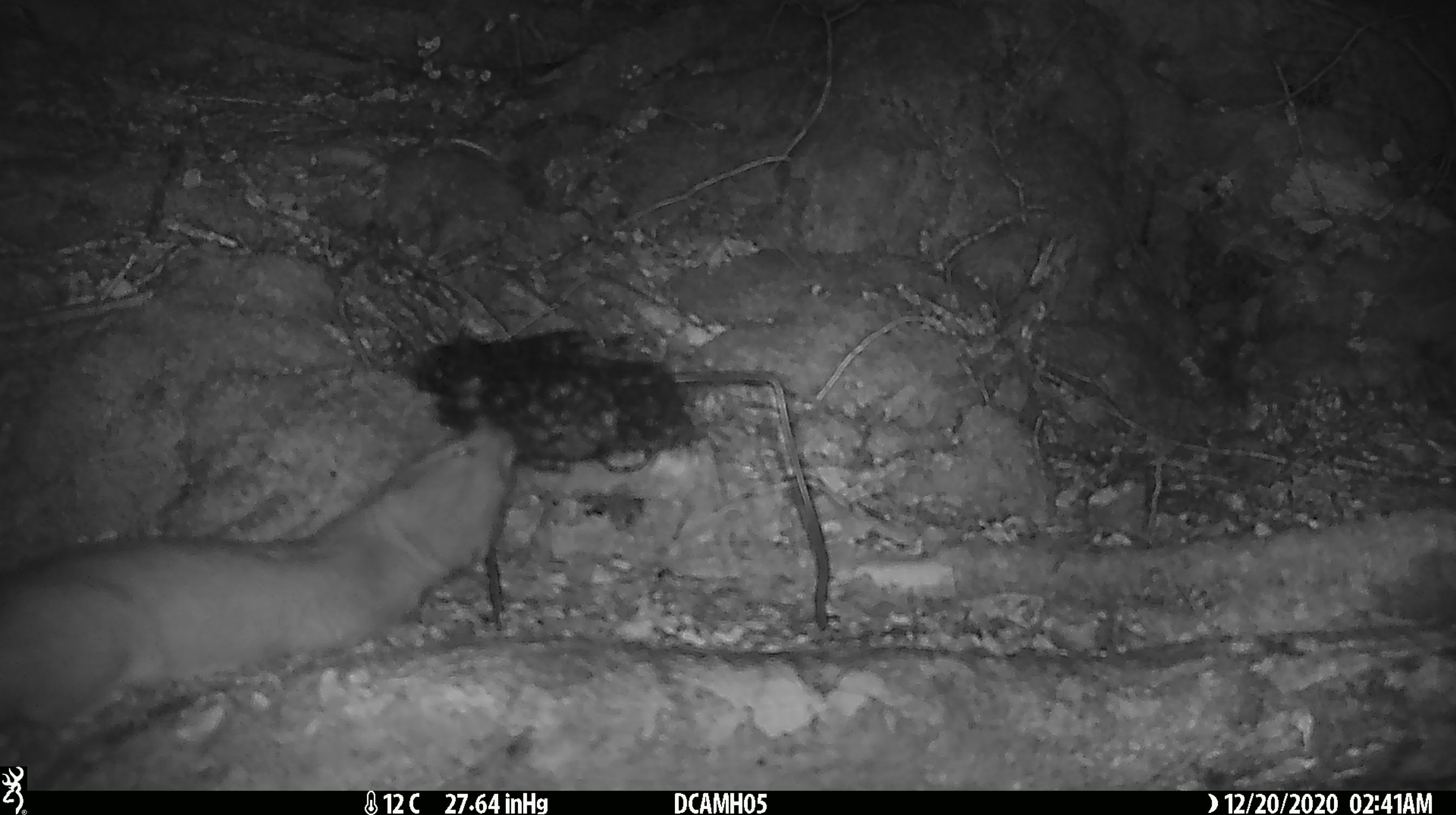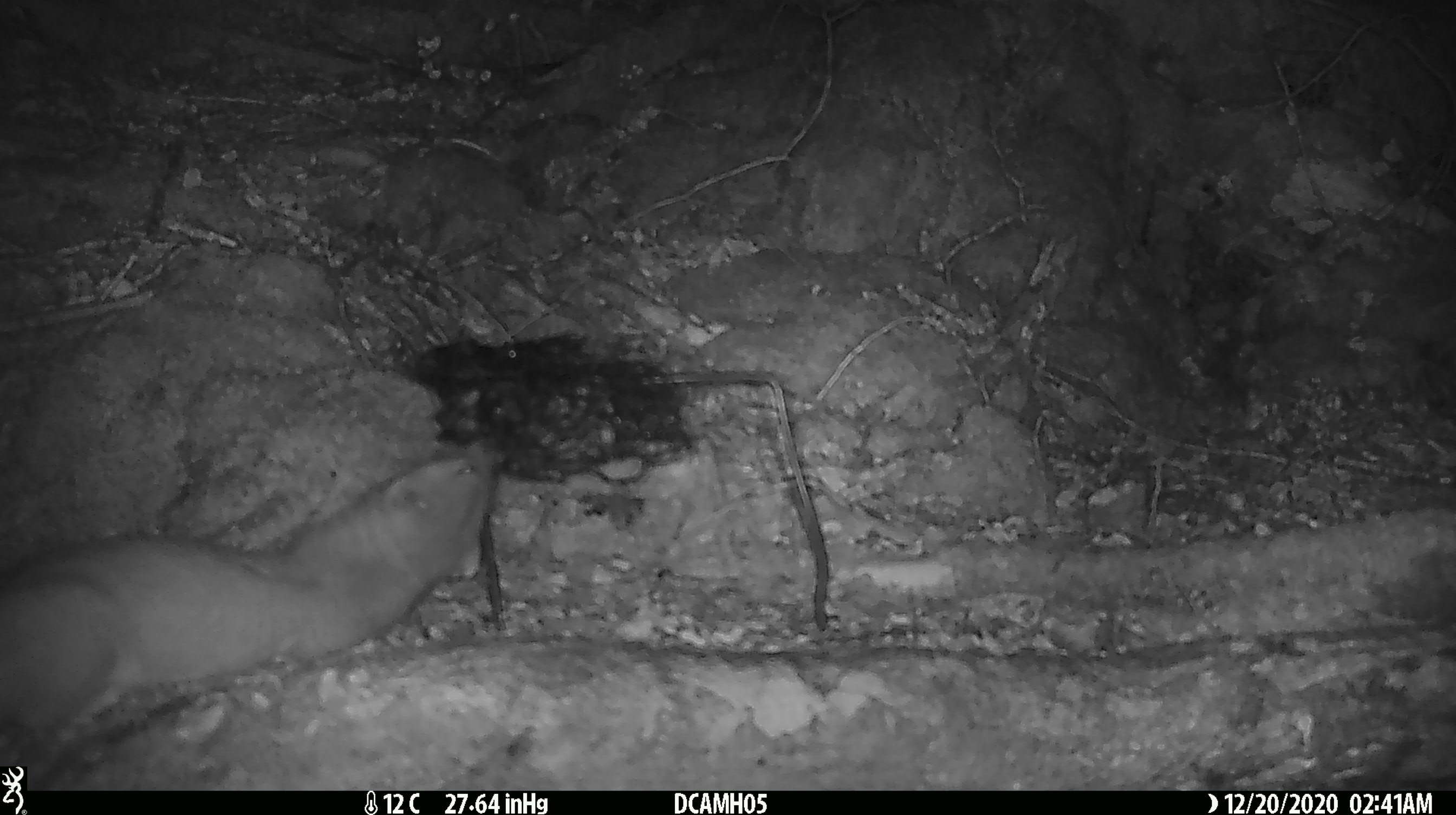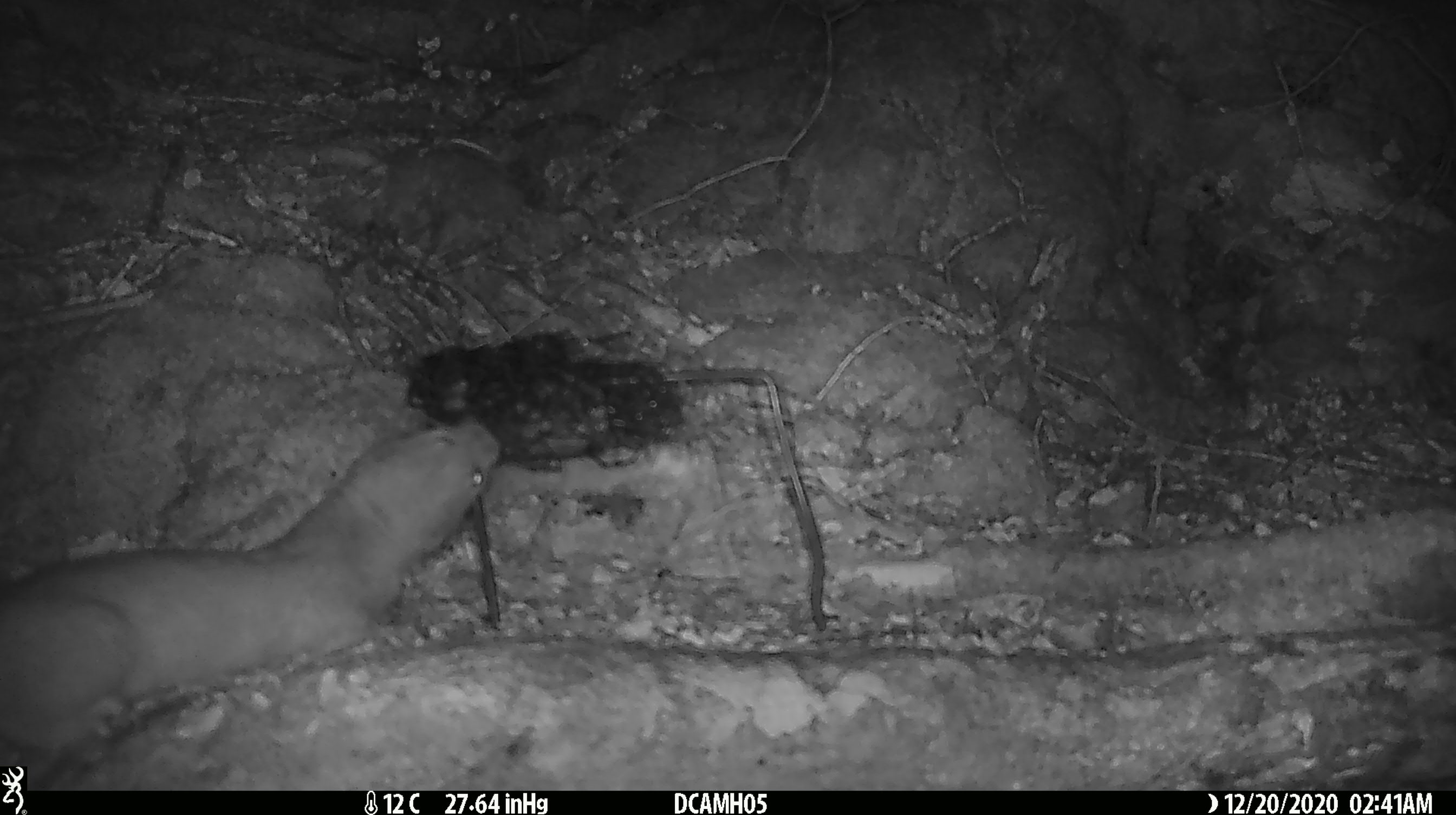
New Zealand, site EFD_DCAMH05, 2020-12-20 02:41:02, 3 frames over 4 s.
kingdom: Animalia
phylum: Chordata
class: Mammalia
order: Carnivora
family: Mustelidae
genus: Mustela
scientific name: Mustela erminea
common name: stoat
Stoat (Mustela erminea).